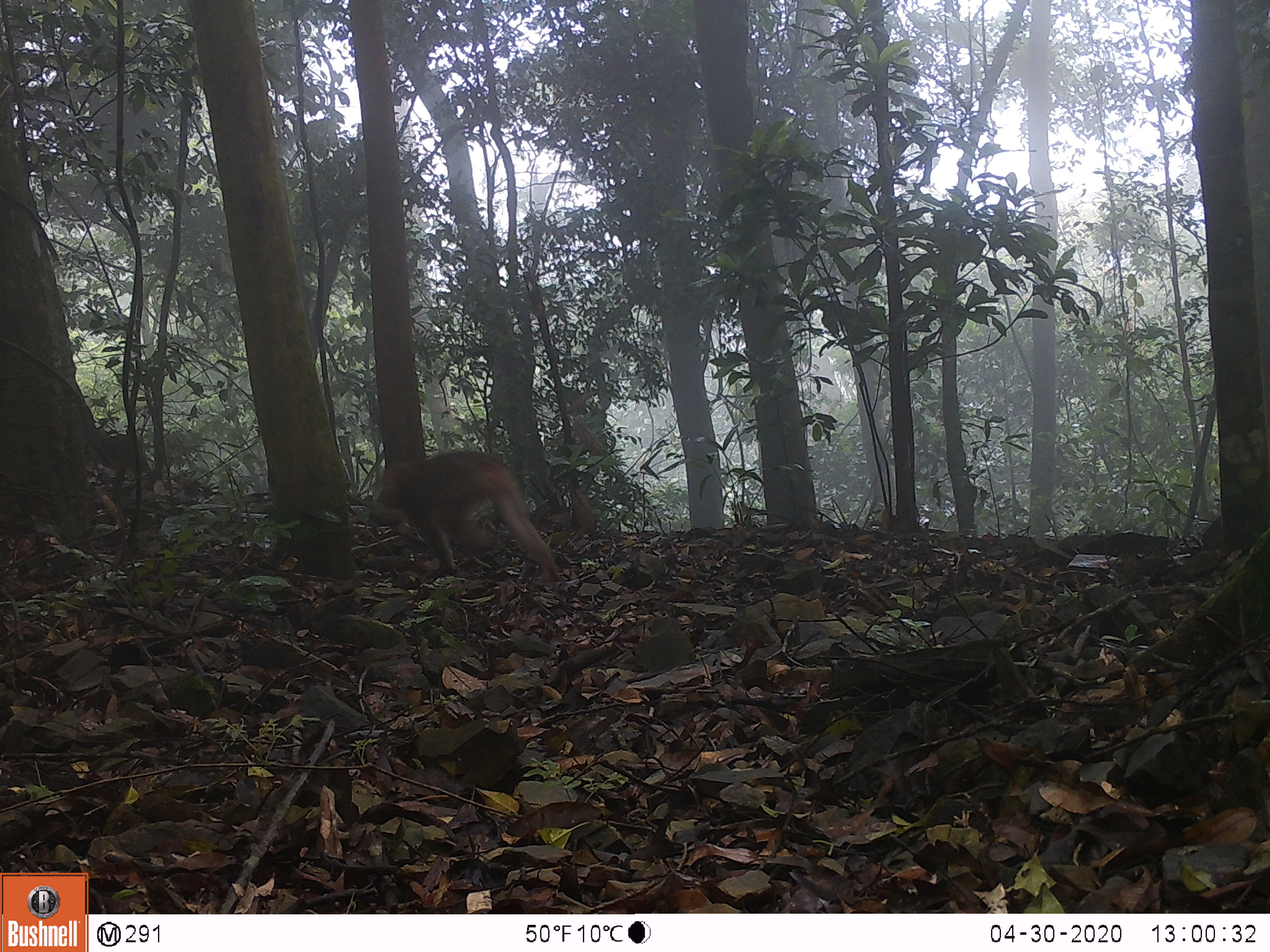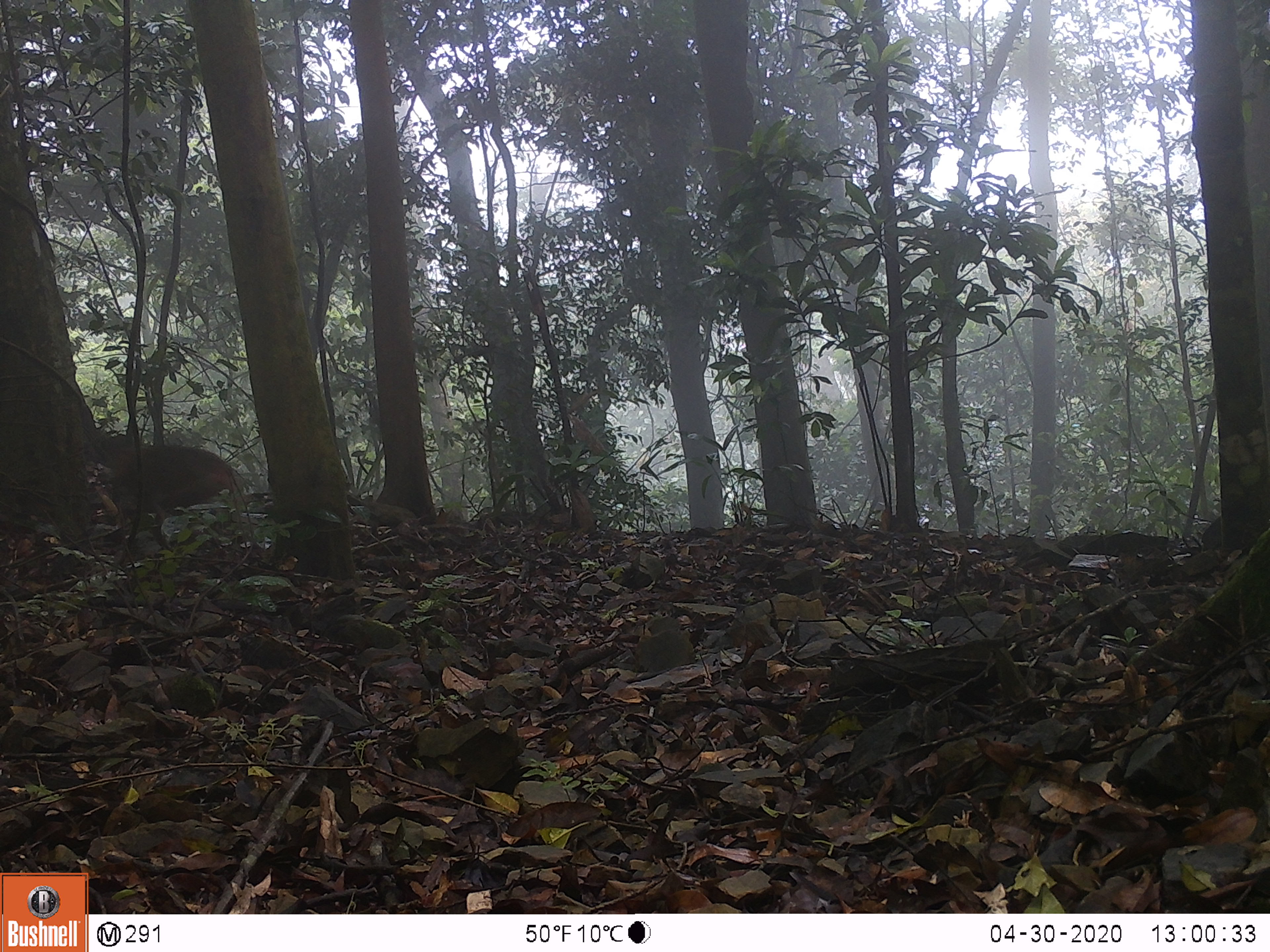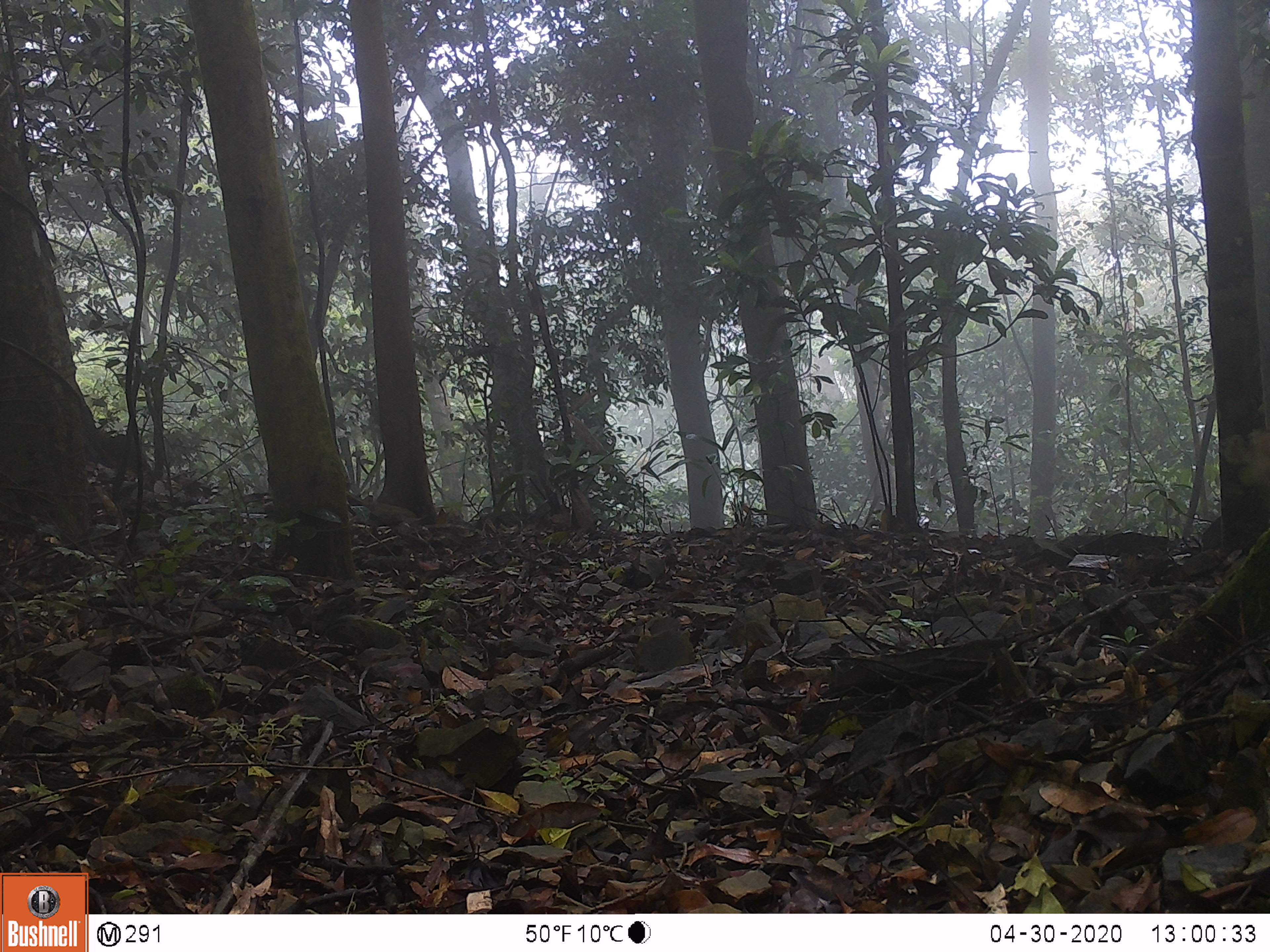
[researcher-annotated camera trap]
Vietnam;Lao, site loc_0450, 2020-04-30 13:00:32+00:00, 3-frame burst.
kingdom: Animalia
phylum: Chordata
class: Mammalia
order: Primates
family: Cercopithecidae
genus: Macaca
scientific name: Macaca nemestrina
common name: pig-tailed macaque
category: pig tailed macaque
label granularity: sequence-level